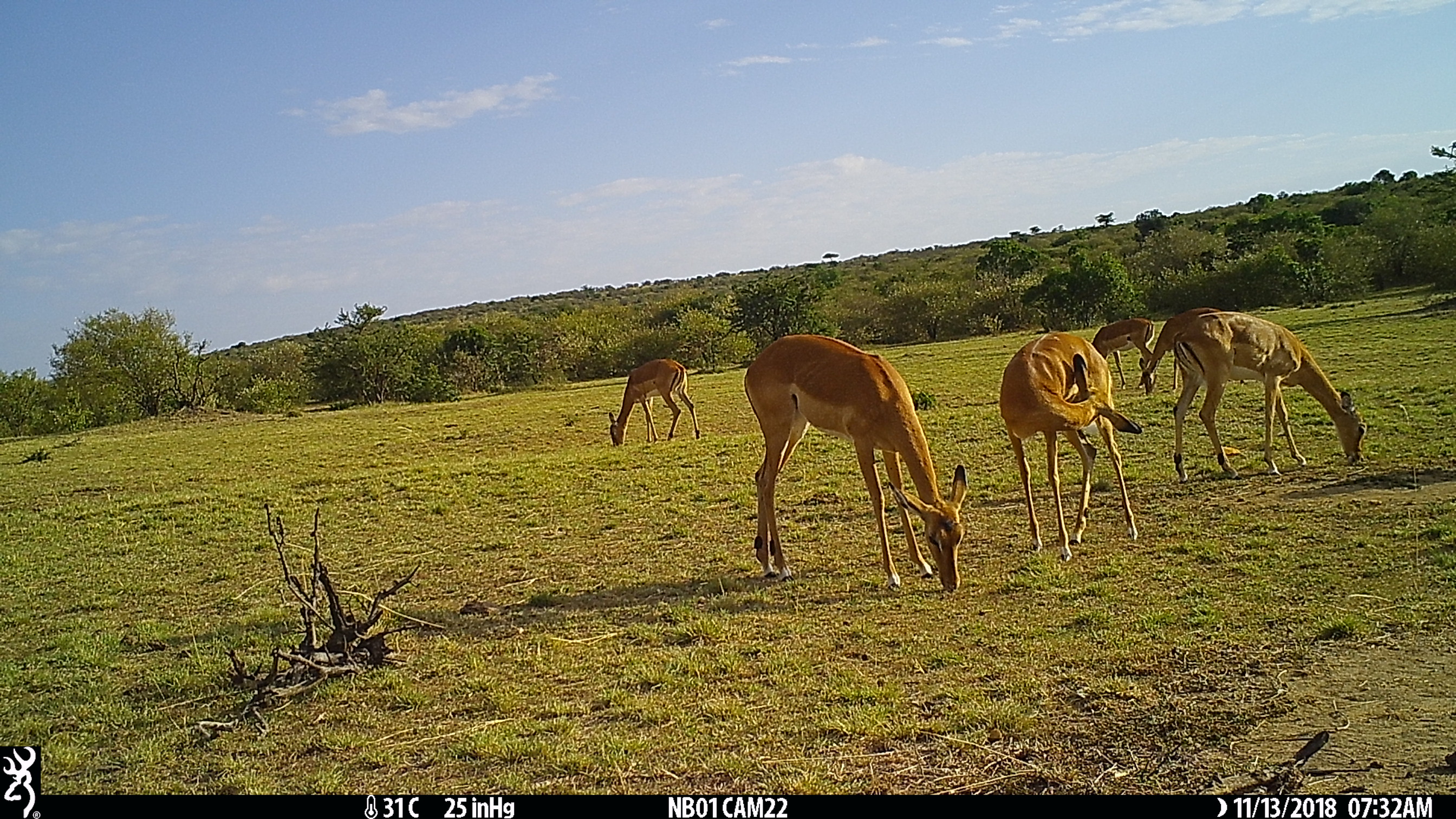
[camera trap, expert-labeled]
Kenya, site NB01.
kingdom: Animalia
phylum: Chordata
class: Mammalia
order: Artiodactyla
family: Bovidae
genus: Aepyceros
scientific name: Aepyceros melampus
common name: impala